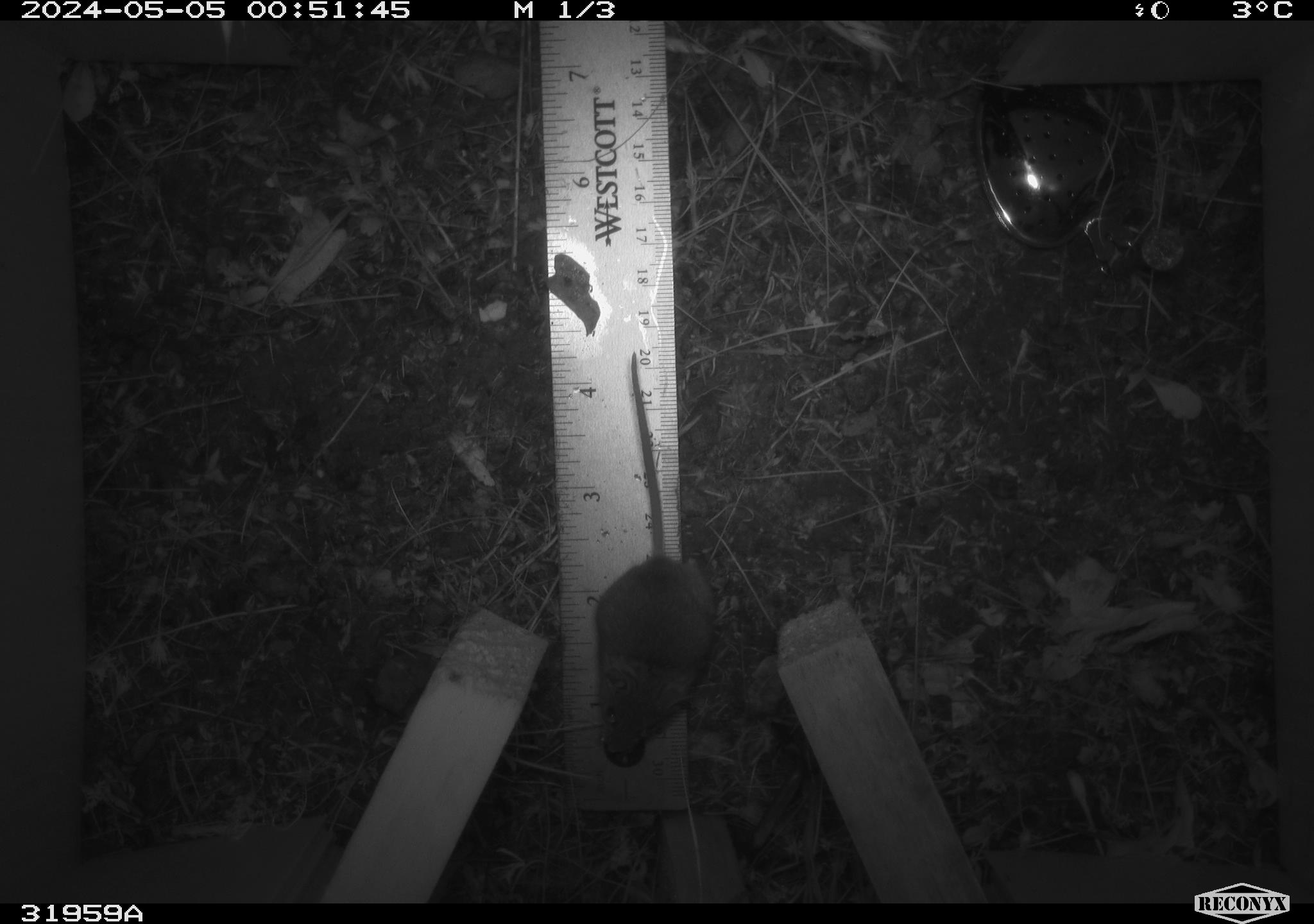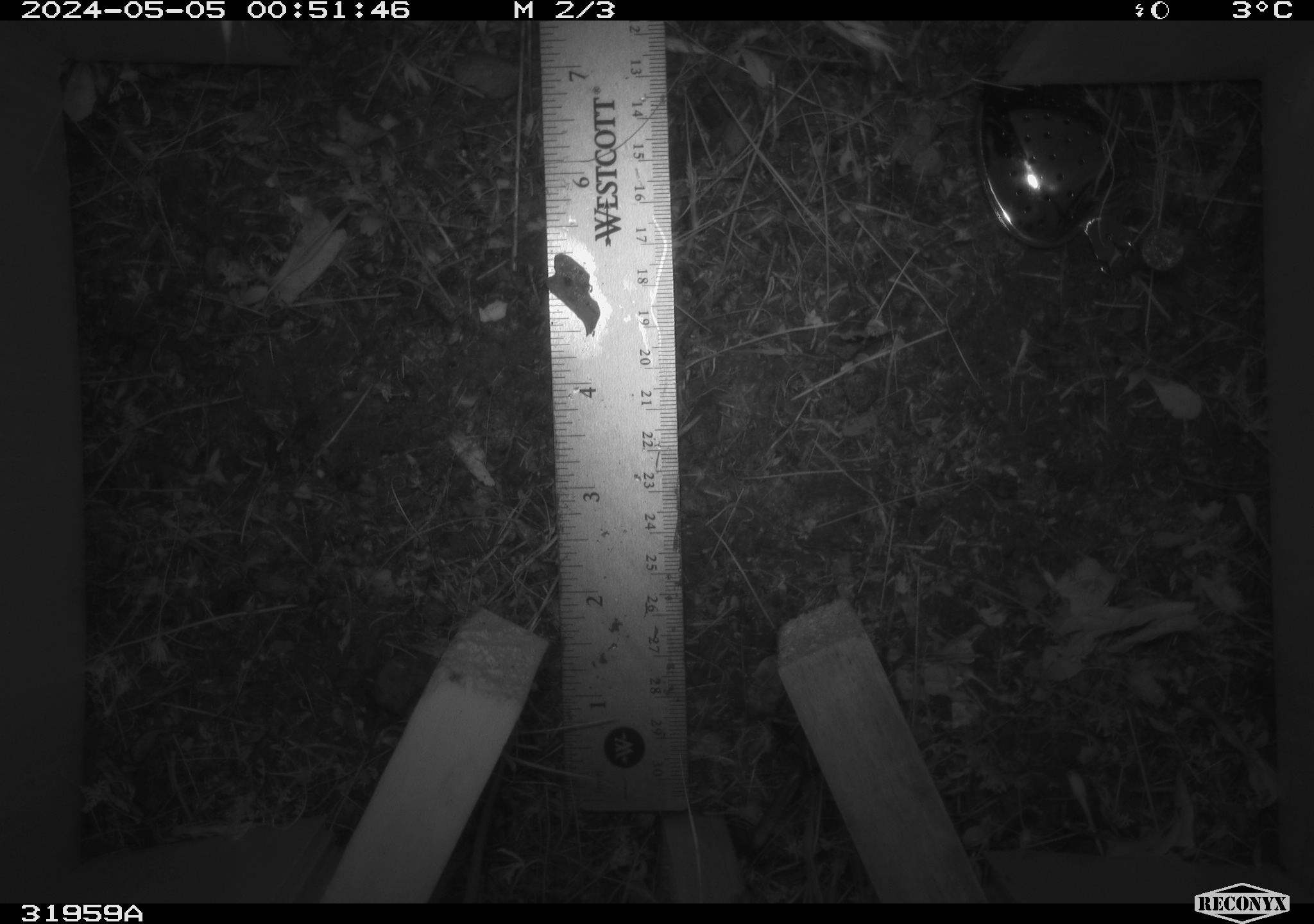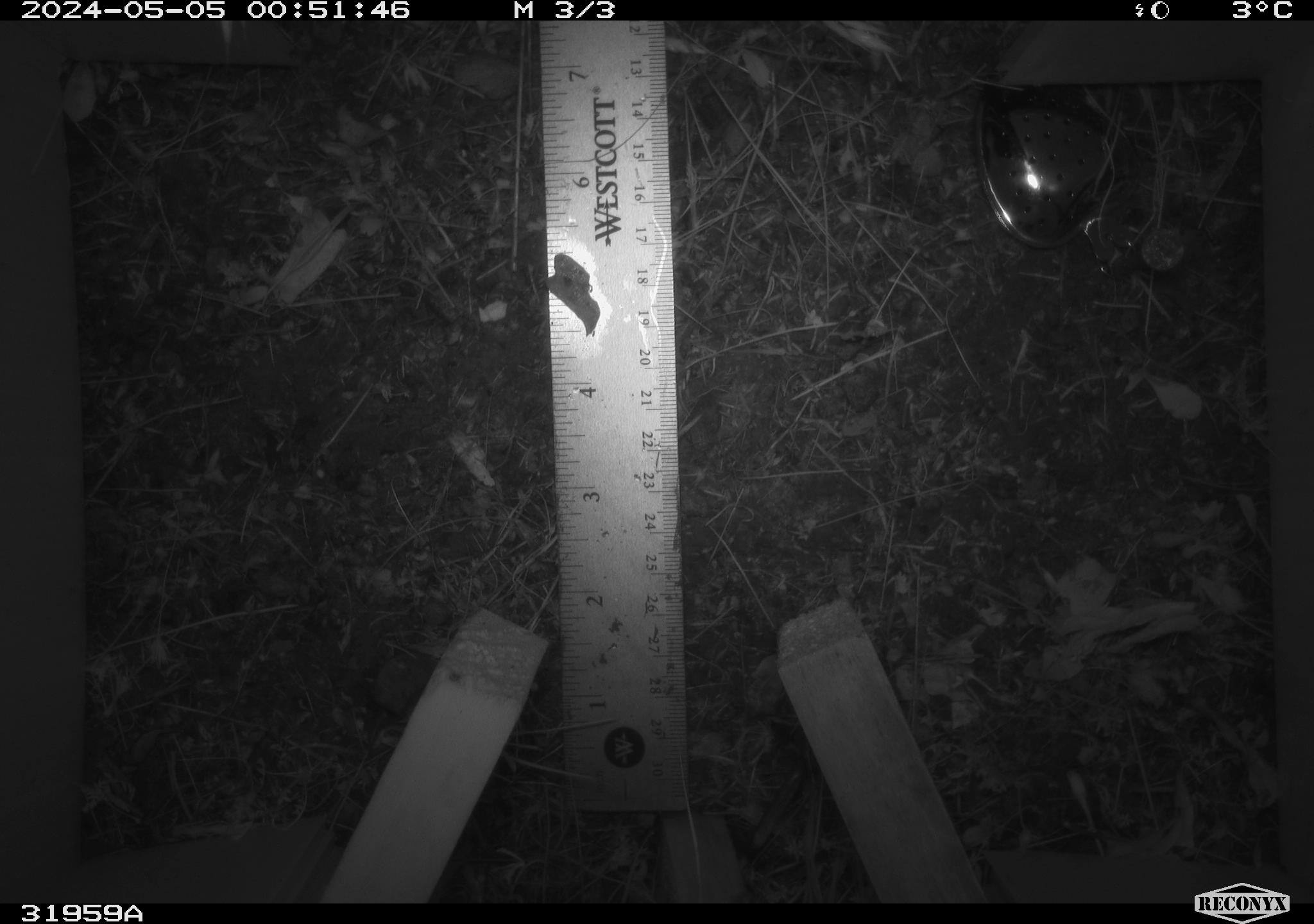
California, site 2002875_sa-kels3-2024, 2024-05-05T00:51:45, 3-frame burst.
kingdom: Animalia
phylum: Chordata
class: Mammalia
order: Rodentia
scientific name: Rodentia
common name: mouse species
Mouse species (Rodentia).